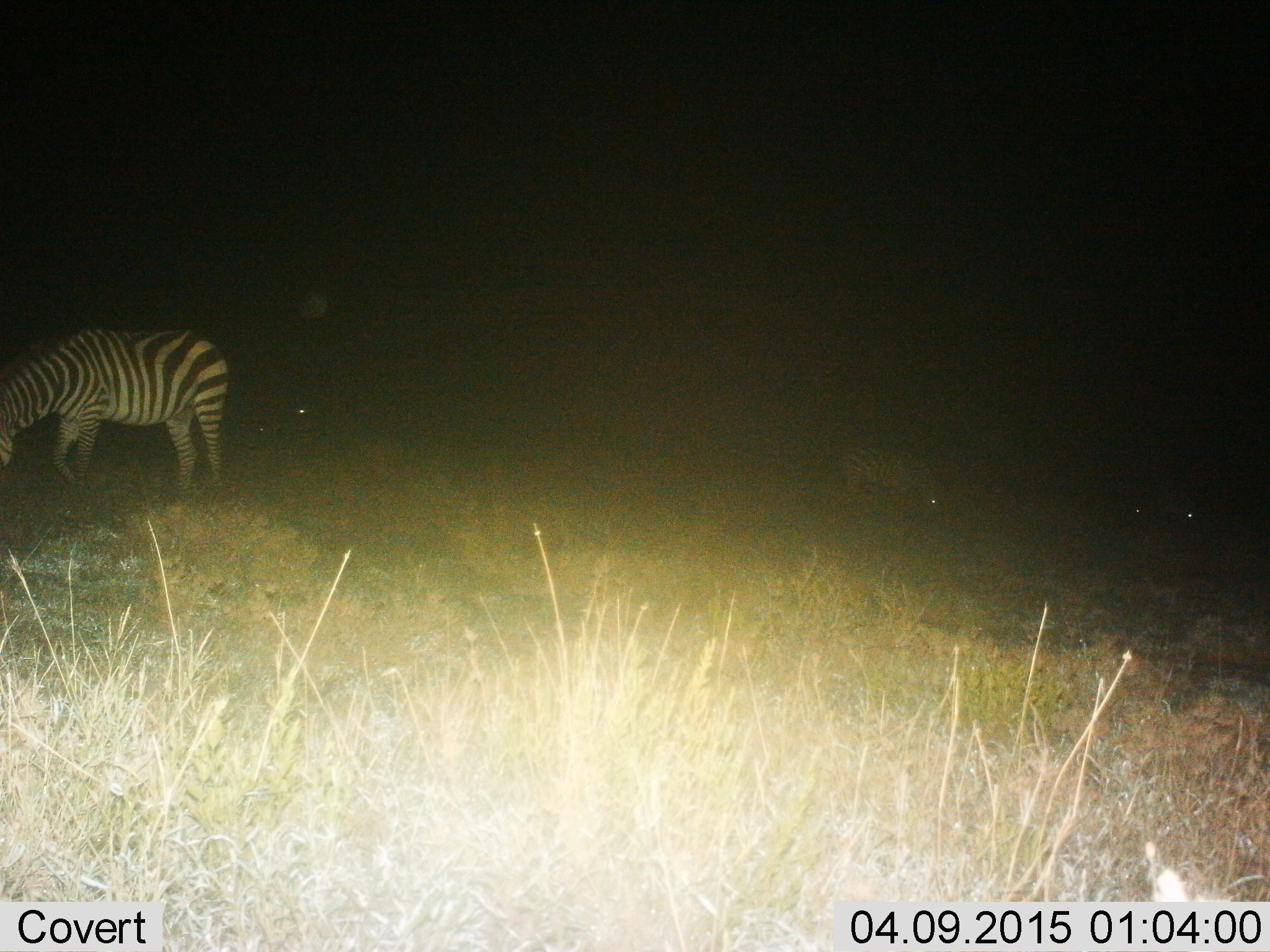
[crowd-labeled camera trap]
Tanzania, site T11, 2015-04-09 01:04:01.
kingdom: Animalia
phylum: Chordata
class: Mammalia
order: Perissodactyla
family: Equidae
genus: Equus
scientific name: Equus quagga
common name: plains zebra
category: zebra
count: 2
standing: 18%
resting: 0%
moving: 9%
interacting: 0%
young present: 0%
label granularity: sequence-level